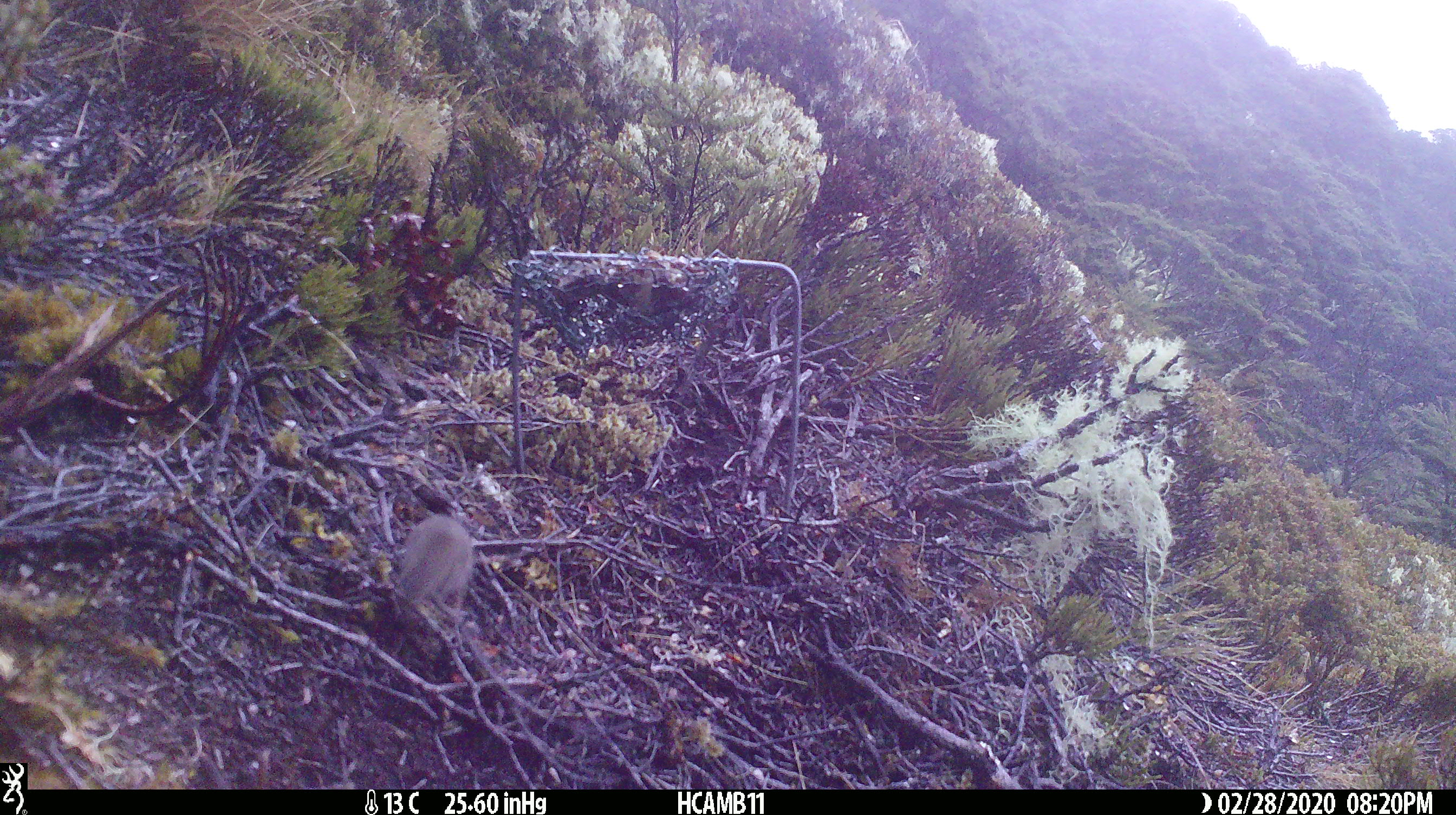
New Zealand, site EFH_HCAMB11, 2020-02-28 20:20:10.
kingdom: Animalia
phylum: Chordata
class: Mammalia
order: Rodentia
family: Muridae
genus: Mus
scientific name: Mus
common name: mouse